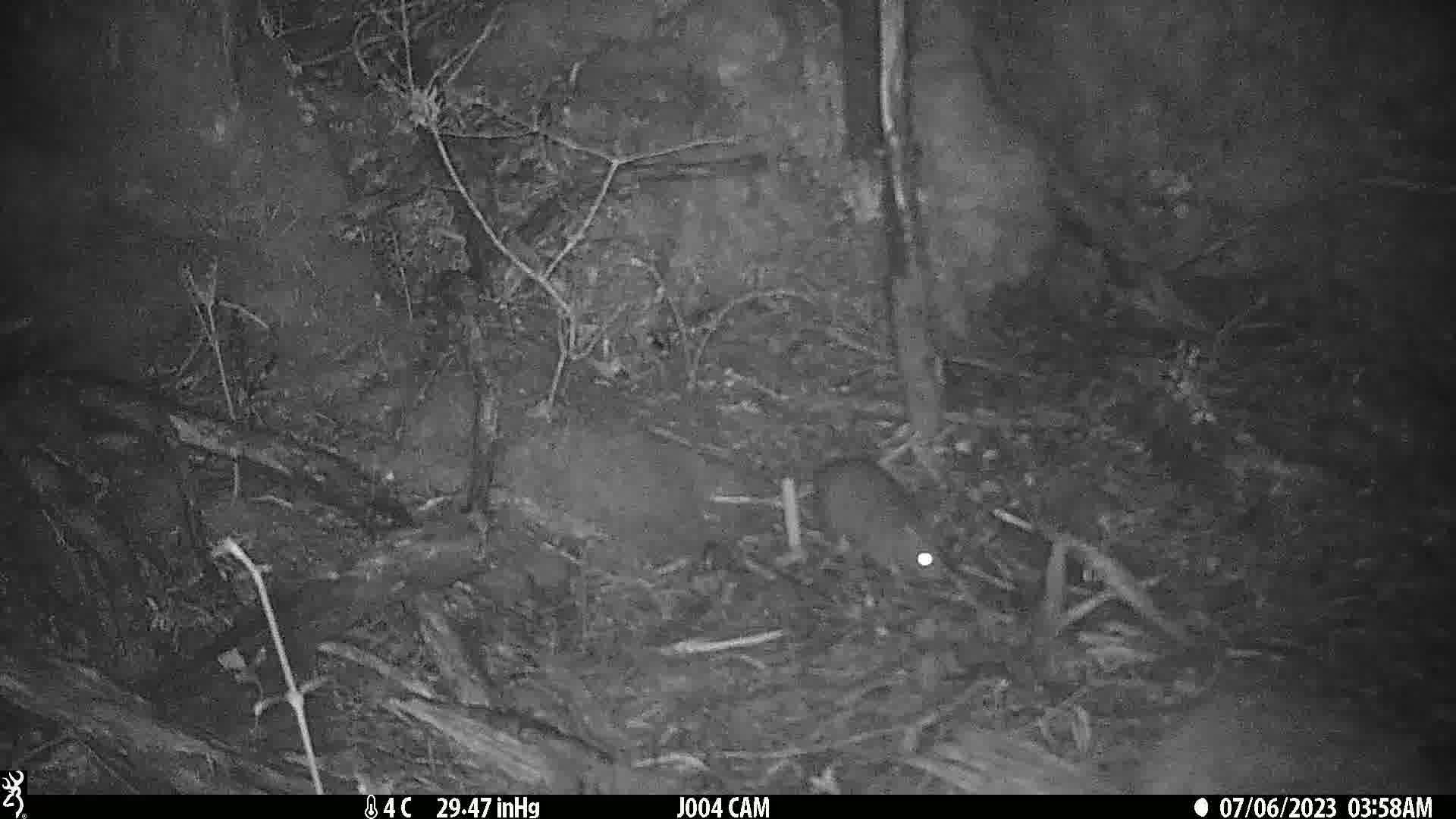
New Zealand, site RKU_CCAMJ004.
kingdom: Animalia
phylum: Chordata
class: Mammalia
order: Rodentia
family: Muridae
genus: Rattus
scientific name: Rattus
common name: rat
Rat (Rattus).